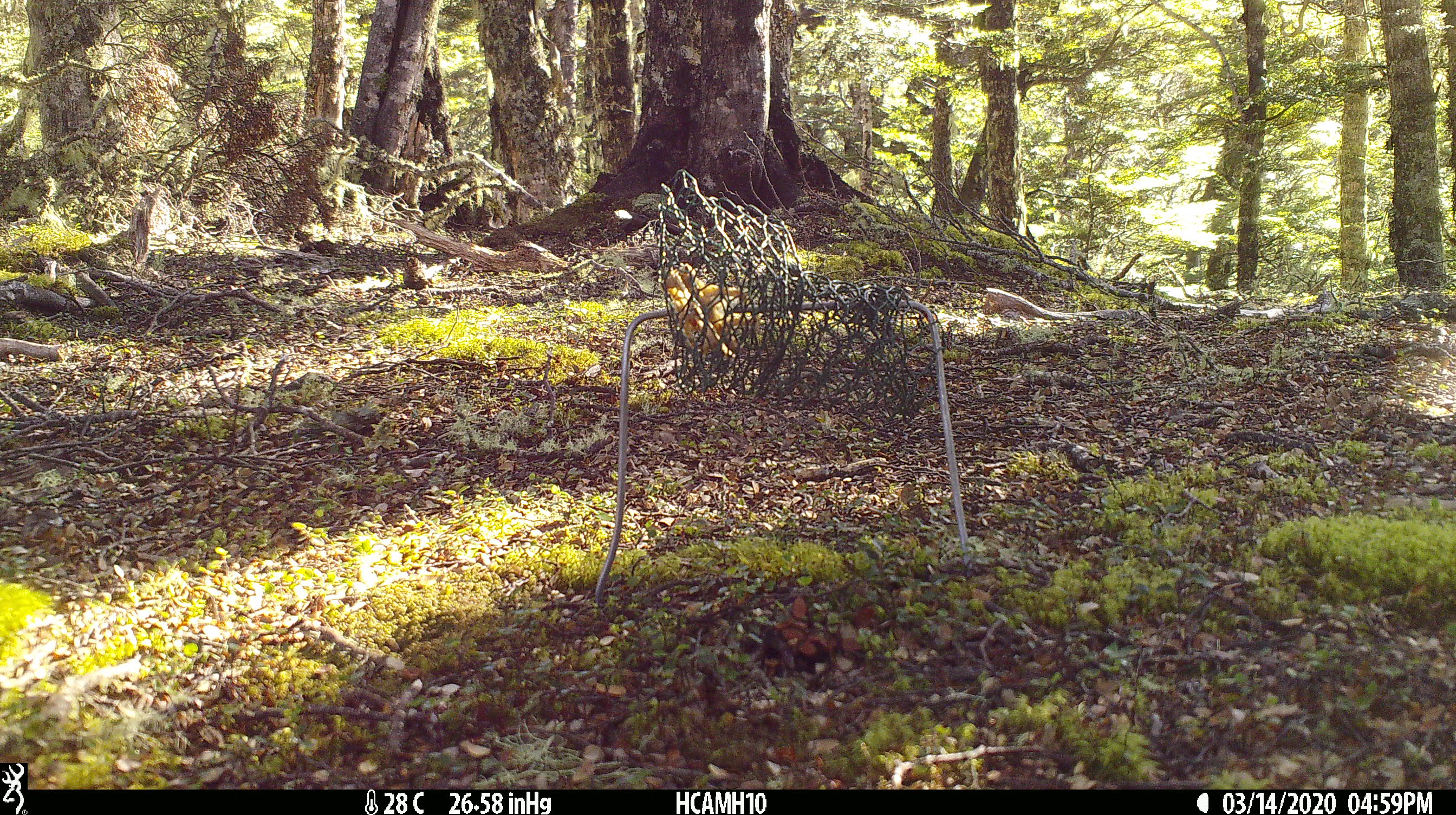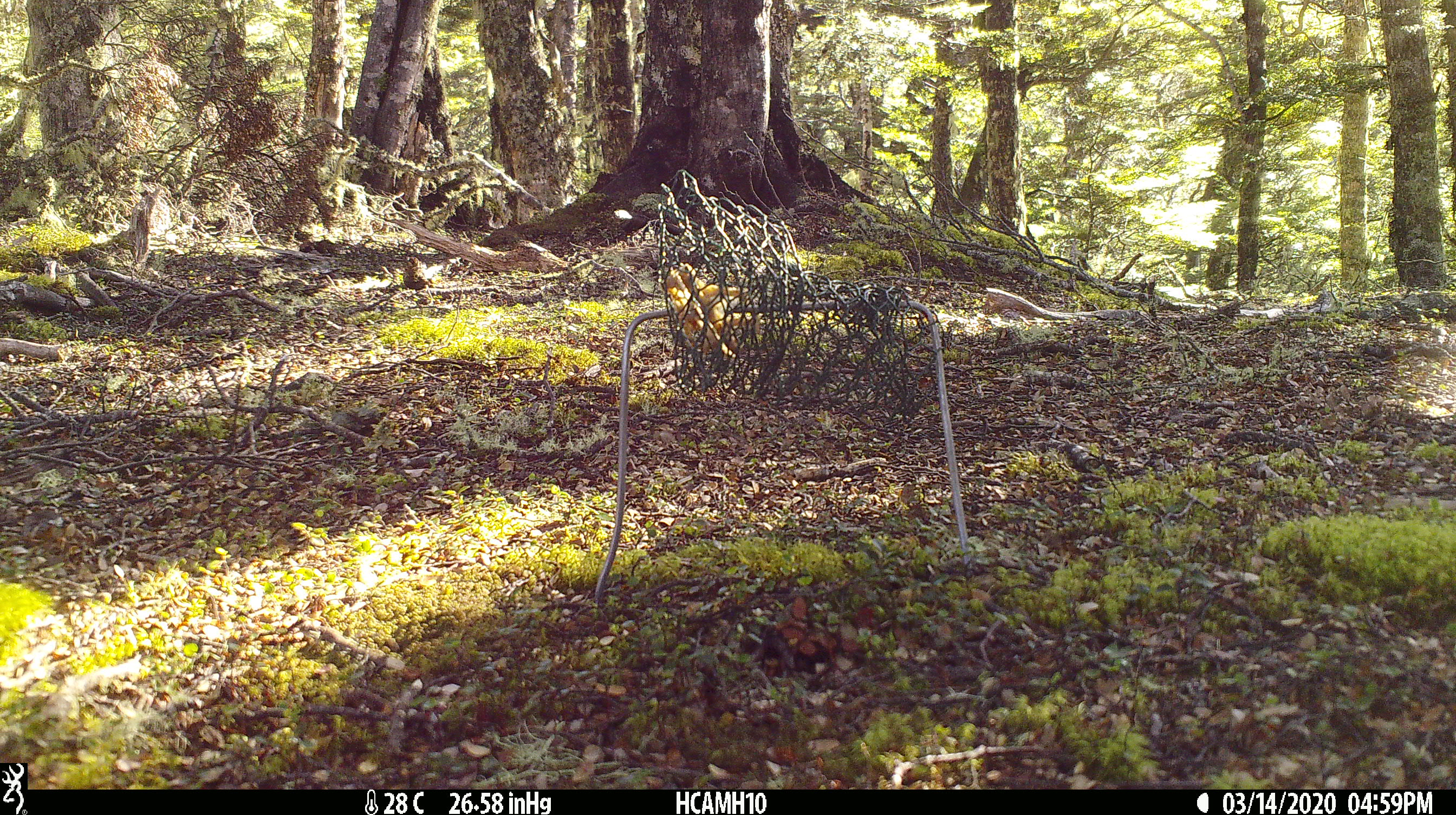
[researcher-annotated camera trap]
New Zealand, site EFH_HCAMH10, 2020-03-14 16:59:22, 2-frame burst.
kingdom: Animalia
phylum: Chordata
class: Mammalia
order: Rodentia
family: Muridae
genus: Rattus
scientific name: Rattus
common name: rat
Rat (Rattus).